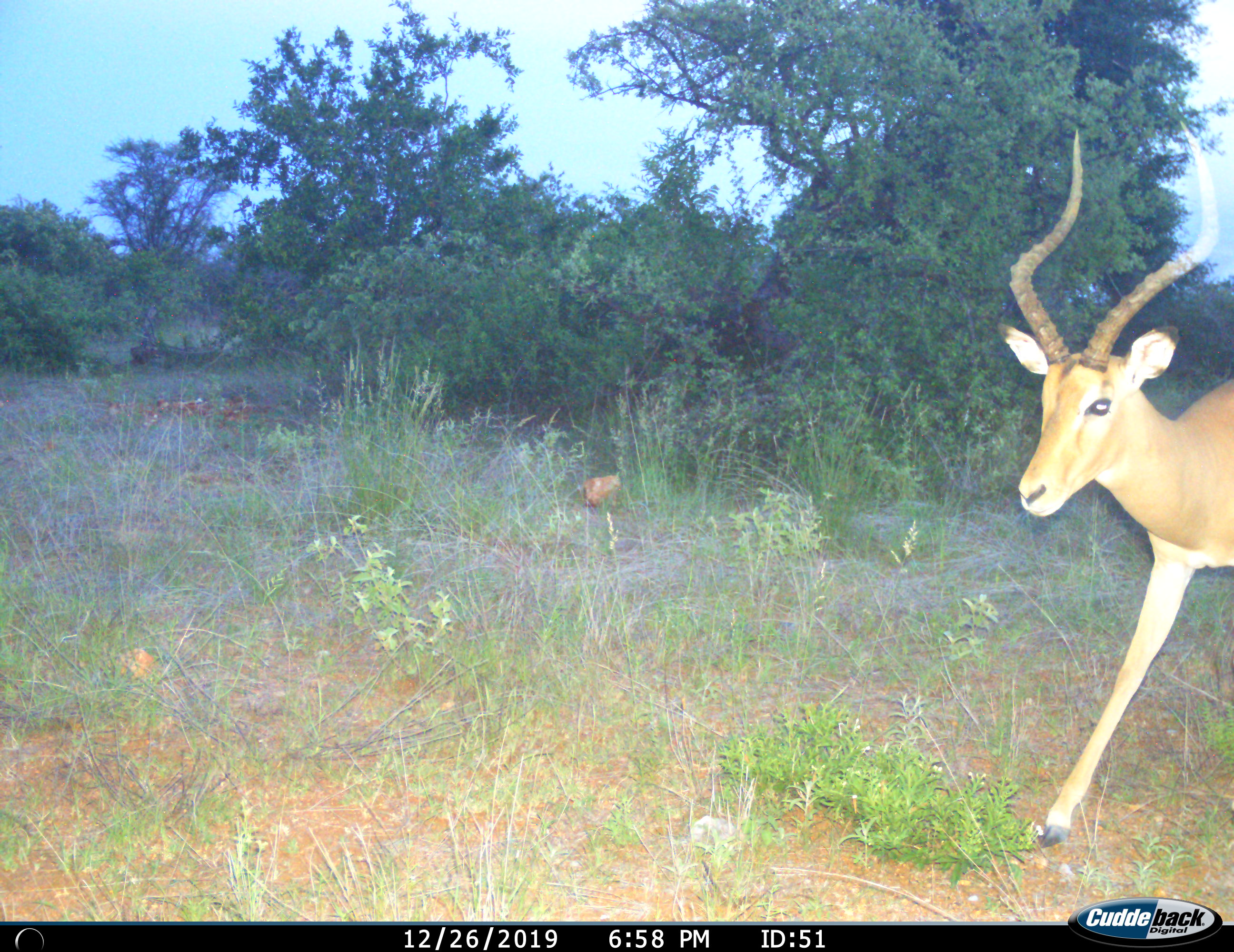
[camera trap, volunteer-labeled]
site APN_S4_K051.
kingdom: Animalia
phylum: Chordata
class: Mammalia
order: Artiodactyla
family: Bovidae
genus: Aepyceros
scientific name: Aepyceros melampus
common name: impala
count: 1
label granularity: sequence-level